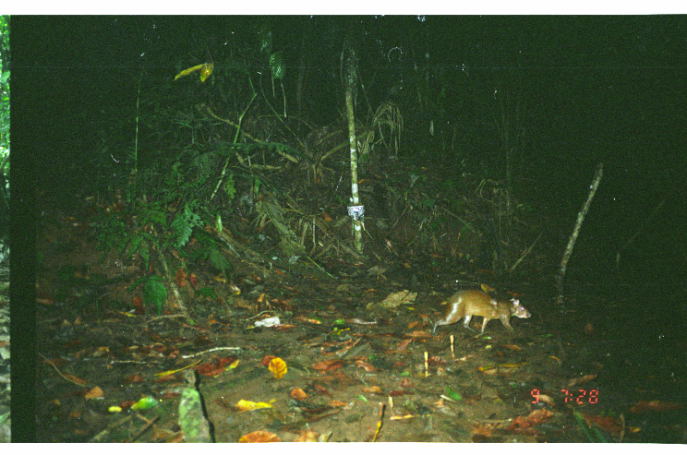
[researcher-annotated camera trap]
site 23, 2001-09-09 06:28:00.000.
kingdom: Animalia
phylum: Chordata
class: Mammalia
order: Rodentia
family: Dasyproctidae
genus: Dasyprocta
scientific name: Dasyprocta punctata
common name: central american agouti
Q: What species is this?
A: Dasyprocta punctata (central american agouti).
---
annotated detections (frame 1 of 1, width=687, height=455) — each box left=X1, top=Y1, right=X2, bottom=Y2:
dasyprocta punctata: left=431, top=287, right=532, bottom=338